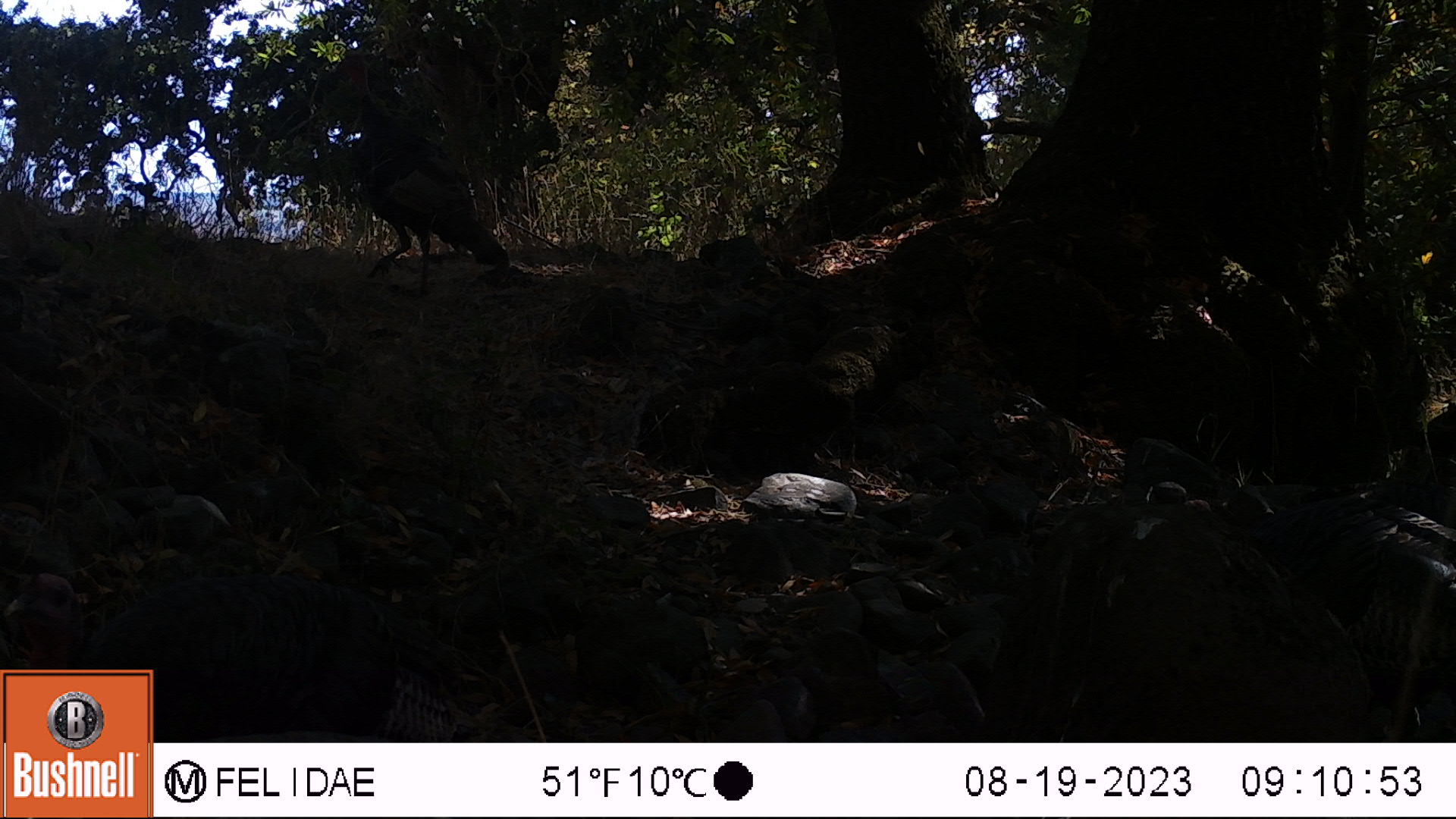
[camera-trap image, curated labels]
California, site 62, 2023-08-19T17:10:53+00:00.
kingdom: Animalia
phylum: Chordata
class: Aves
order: Galliformes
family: Phasianidae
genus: Meleagris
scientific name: Meleagris gallopavo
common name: turkey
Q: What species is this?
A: Turkey (Meleagris gallopavo).